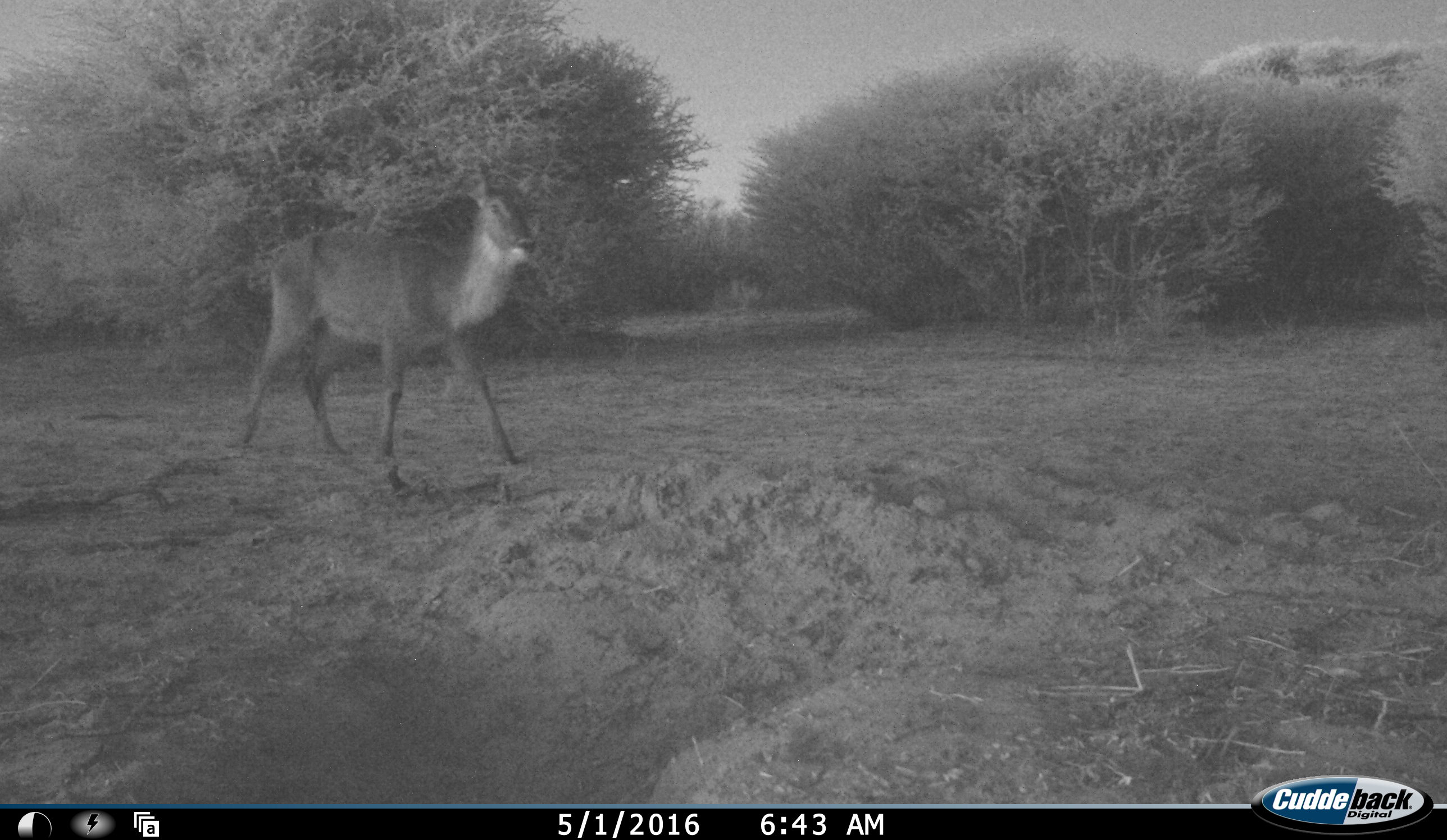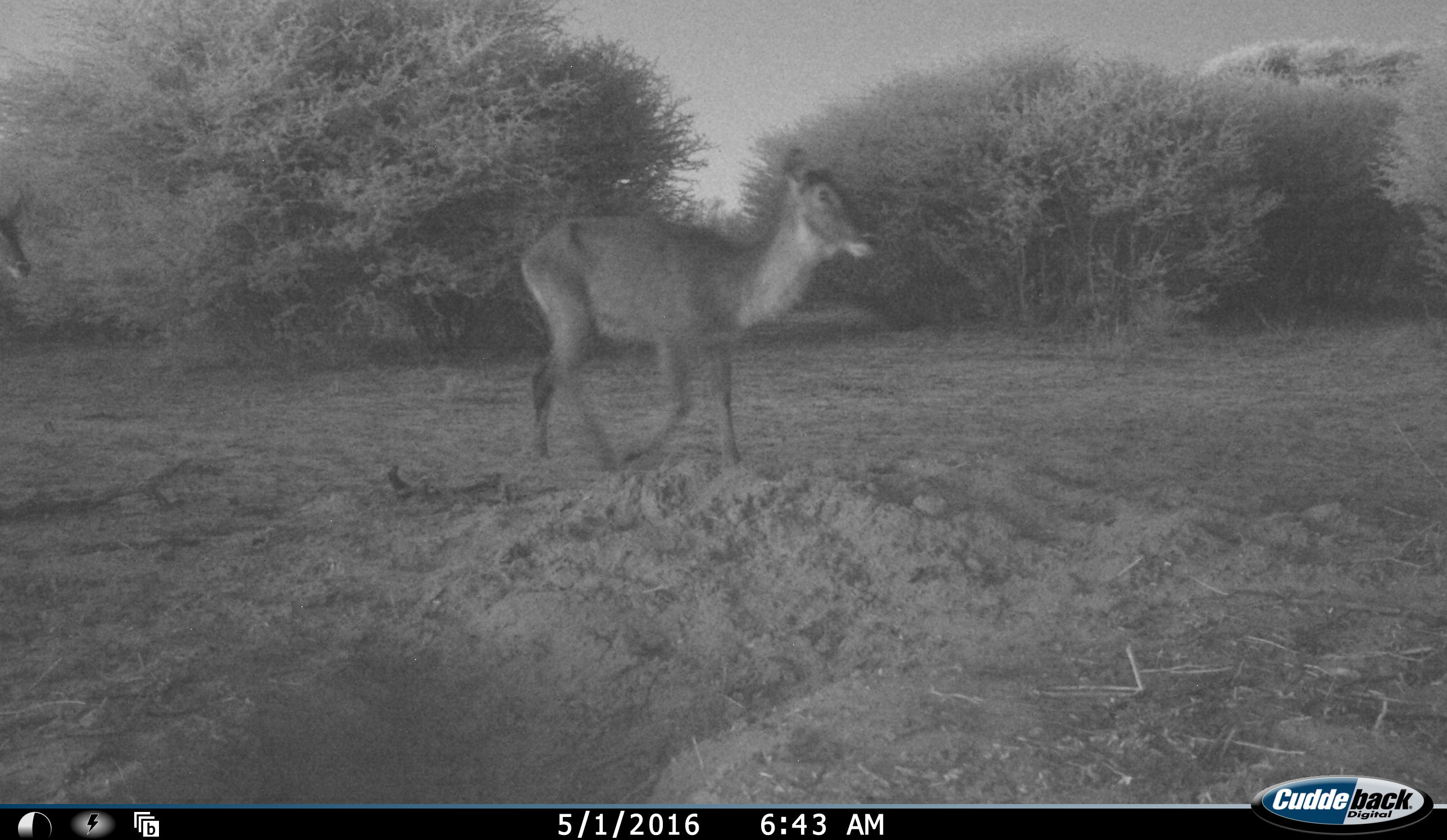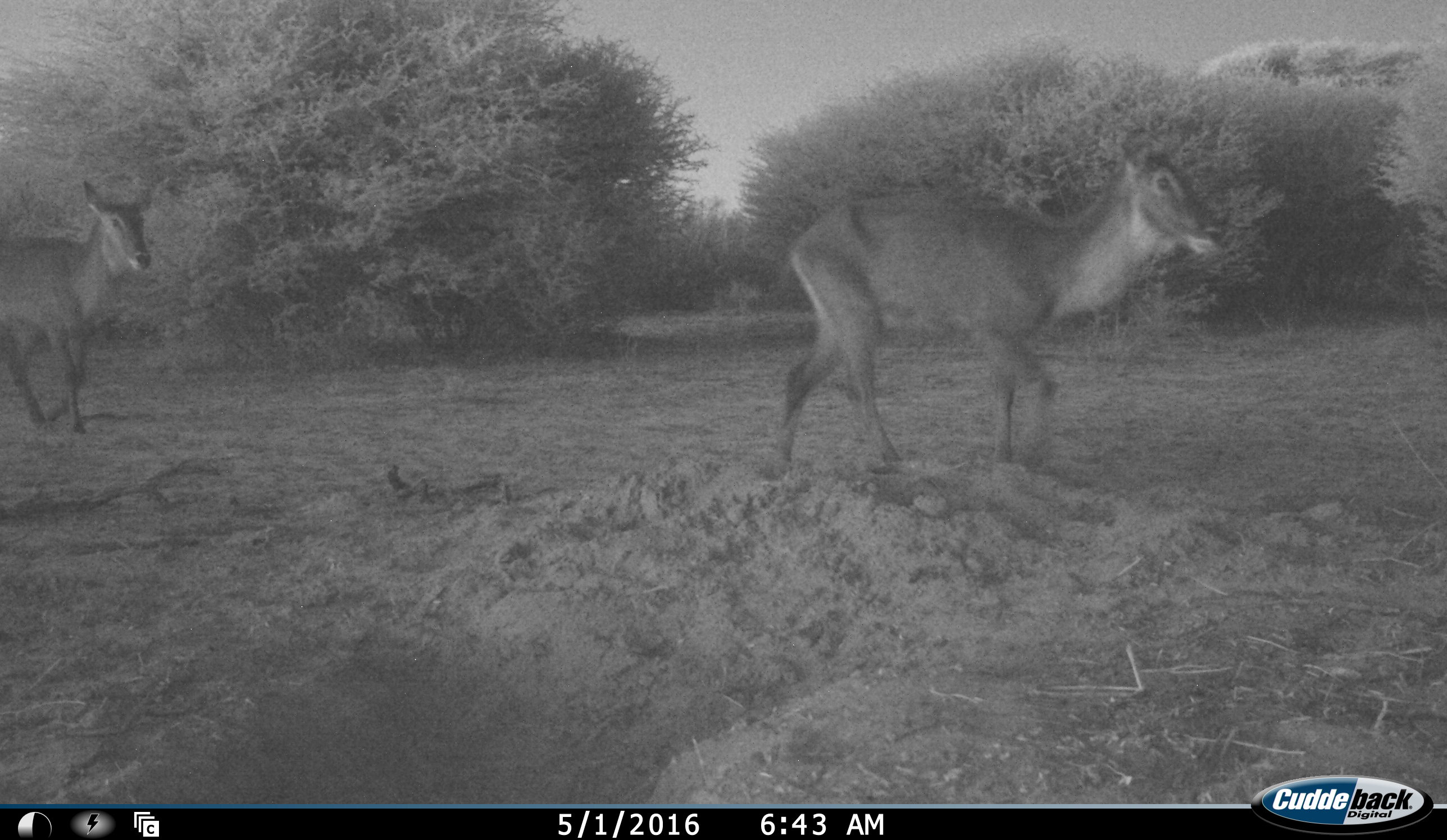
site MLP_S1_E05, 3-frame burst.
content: unidentified animal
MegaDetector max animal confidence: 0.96